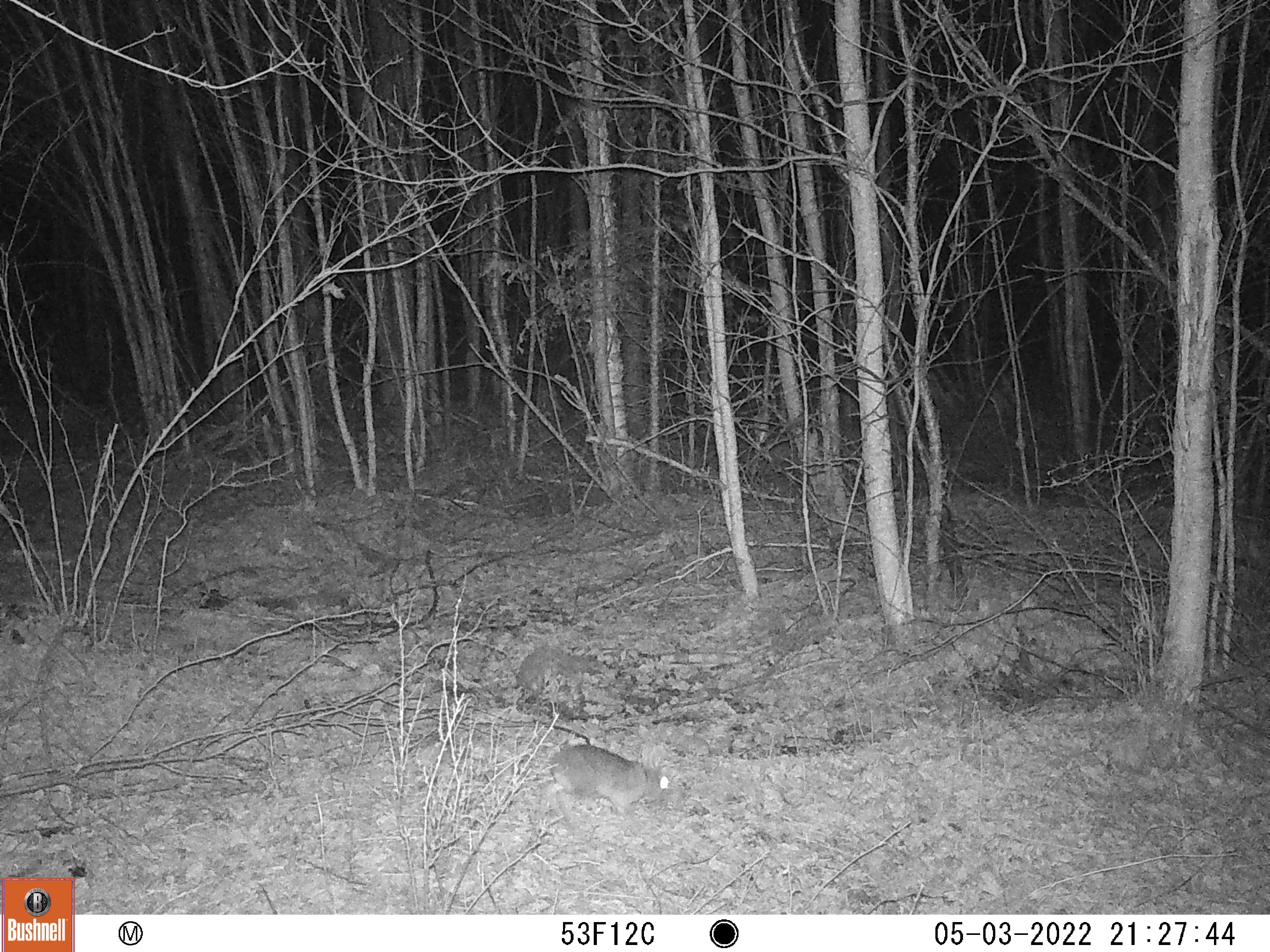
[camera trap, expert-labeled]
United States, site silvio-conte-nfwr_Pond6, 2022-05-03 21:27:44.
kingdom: Animalia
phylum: Chordata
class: Mammalia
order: Lagomorpha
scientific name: Lagomorpha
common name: rabbit or hare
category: rabbit or hare sp.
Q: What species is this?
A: Rabbit or hare sp. (rabbit or hare) (Lagomorpha).